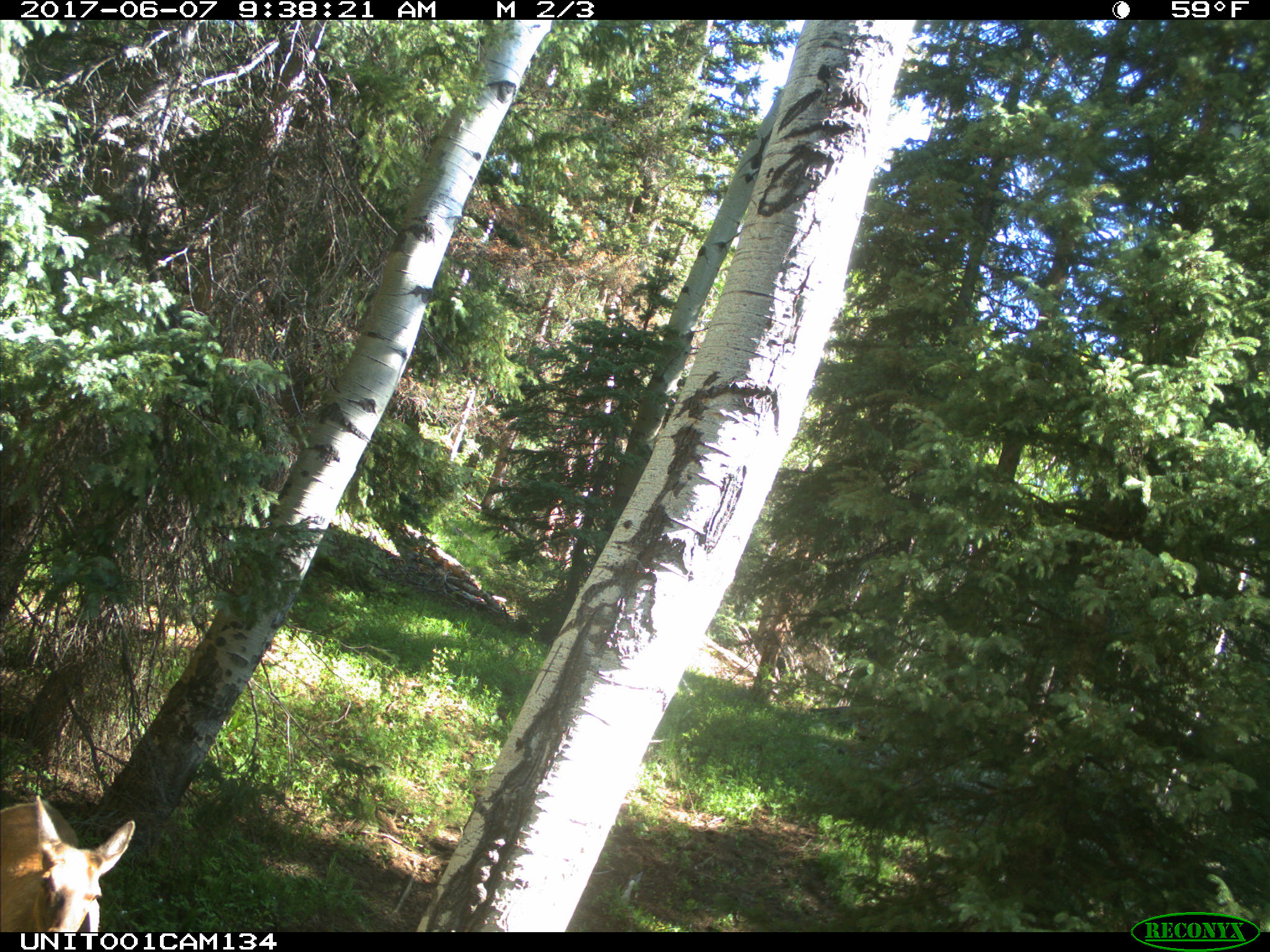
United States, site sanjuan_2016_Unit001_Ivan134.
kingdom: Animalia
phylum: Chordata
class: Mammalia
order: Artiodactyla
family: Cervidae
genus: Cervus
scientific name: Cervus elaphus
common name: red deer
Cervus elaphus (red deer).